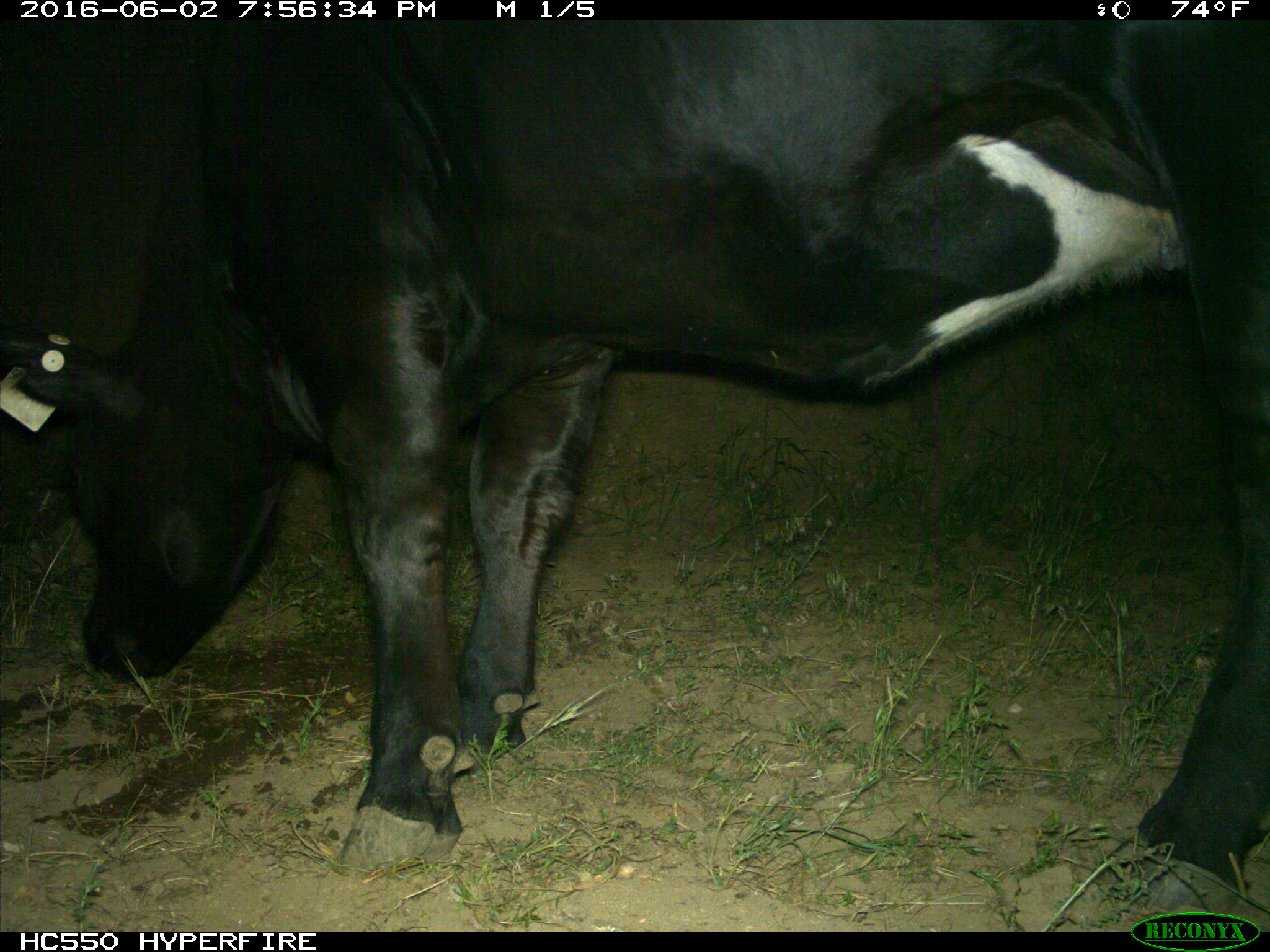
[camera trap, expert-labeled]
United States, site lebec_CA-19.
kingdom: Animalia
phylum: Chordata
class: Mammalia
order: Artiodactyla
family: Bovidae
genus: Bos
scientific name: Bos taurus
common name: domestic cow